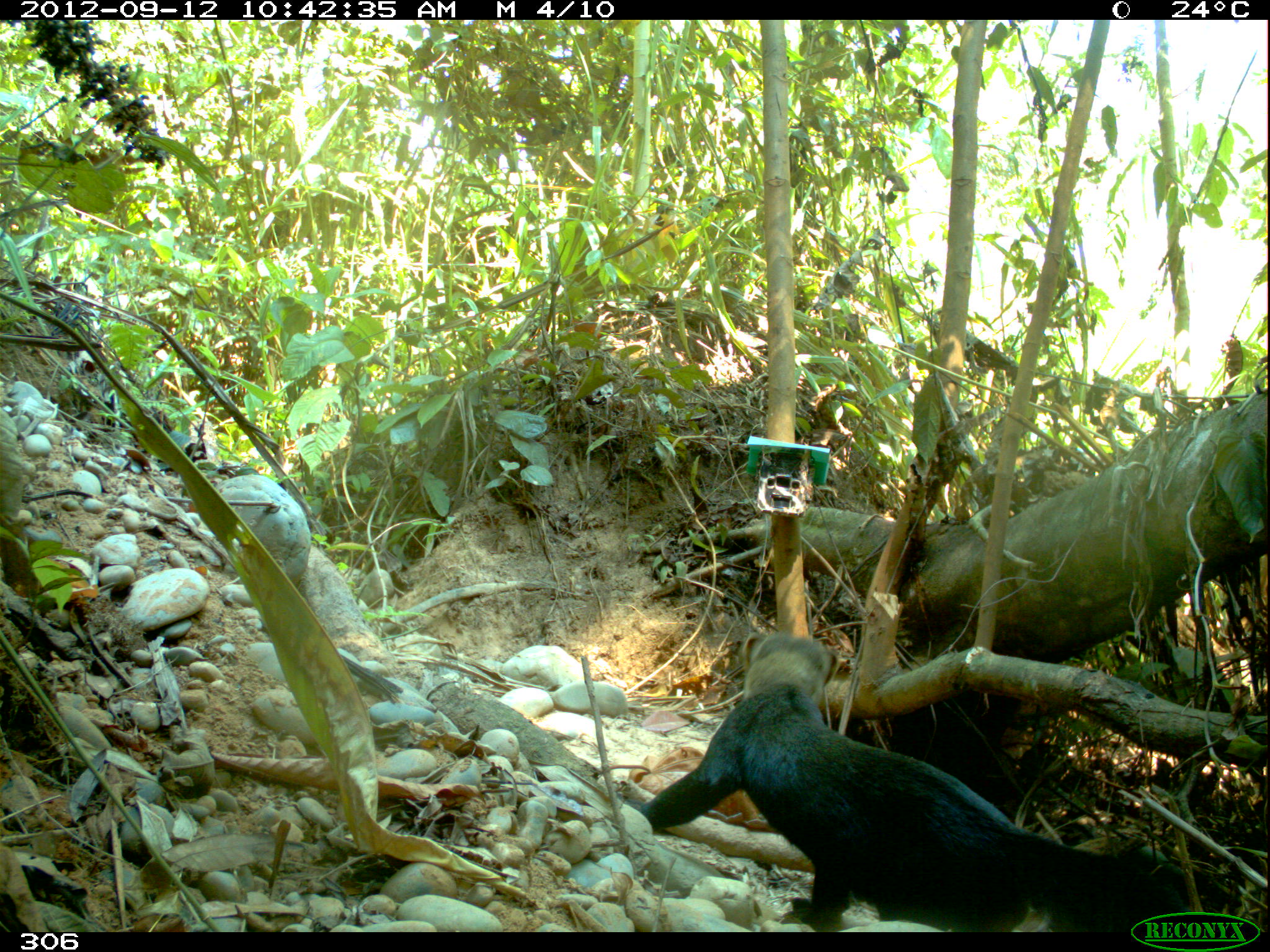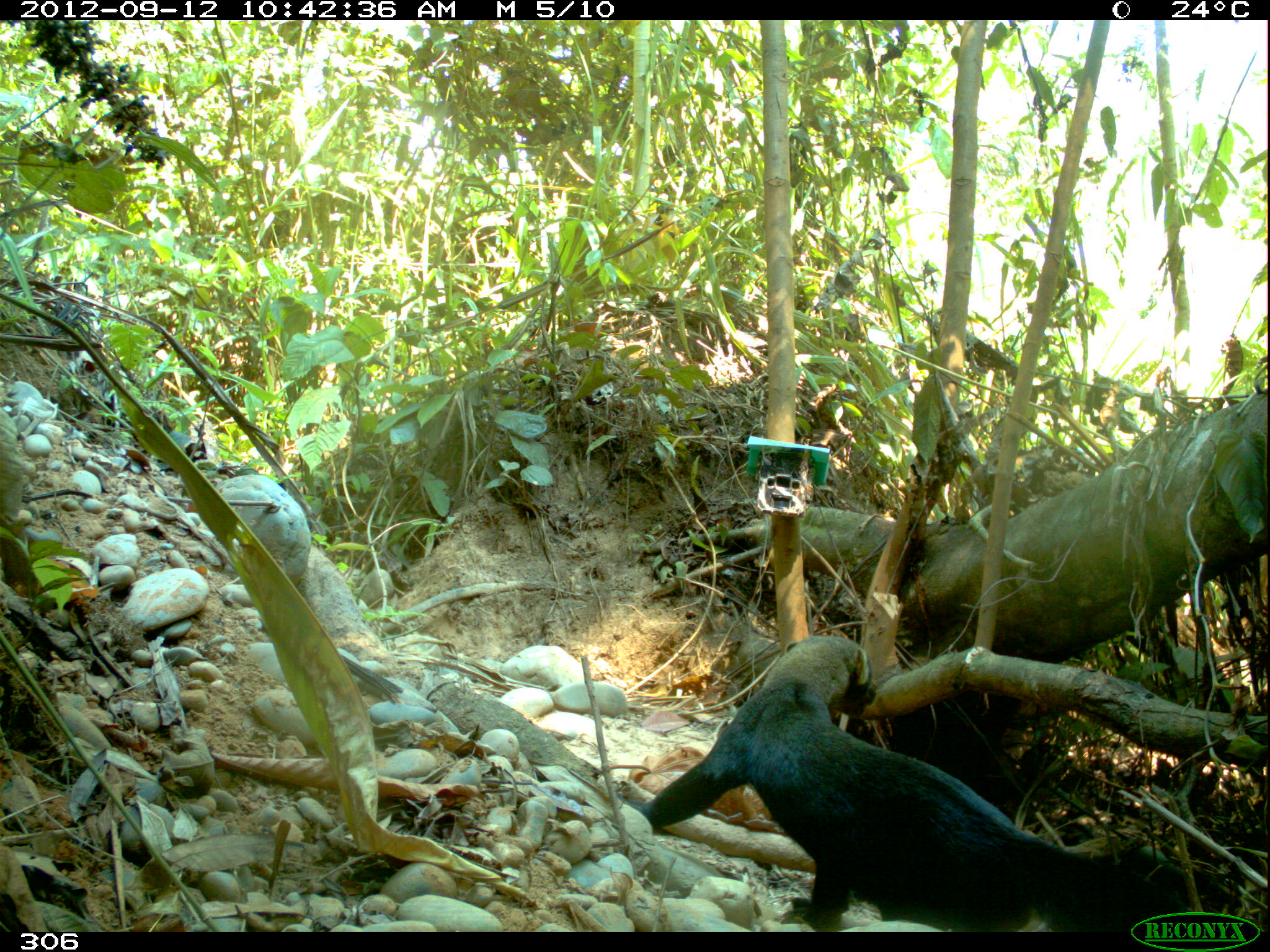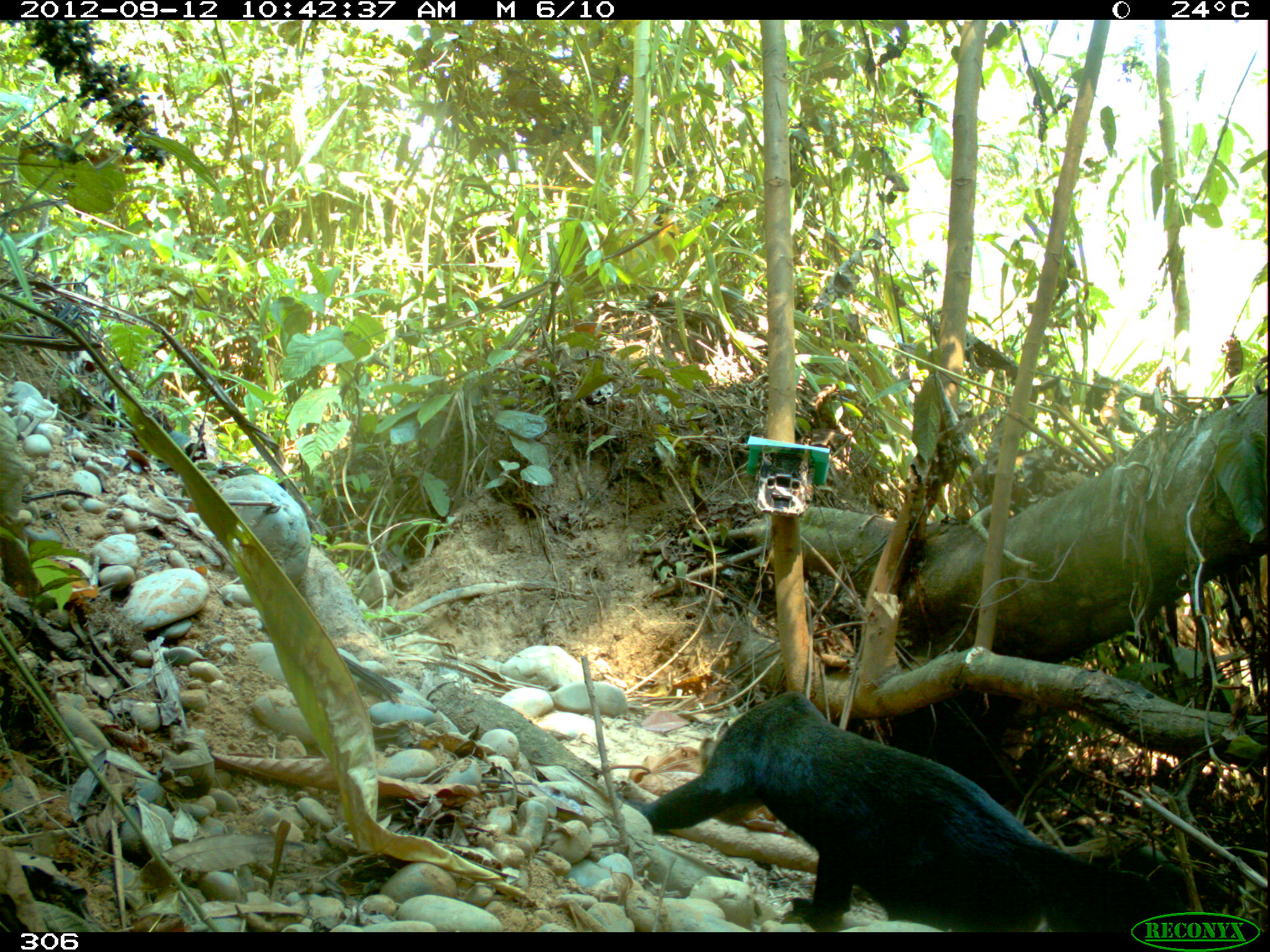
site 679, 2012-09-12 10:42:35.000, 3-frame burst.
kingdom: Animalia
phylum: Chordata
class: Mammalia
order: Carnivora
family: Mustelidae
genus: Eira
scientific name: Eira barbara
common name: tayra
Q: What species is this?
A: Eira barbara (tayra).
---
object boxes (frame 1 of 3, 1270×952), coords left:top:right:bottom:
eira barbara: 617:631:1205:932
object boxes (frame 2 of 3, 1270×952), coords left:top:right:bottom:
eira barbara: 618:636:1201:932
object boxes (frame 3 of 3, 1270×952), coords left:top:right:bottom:
eira barbara: 616:692:1184:932